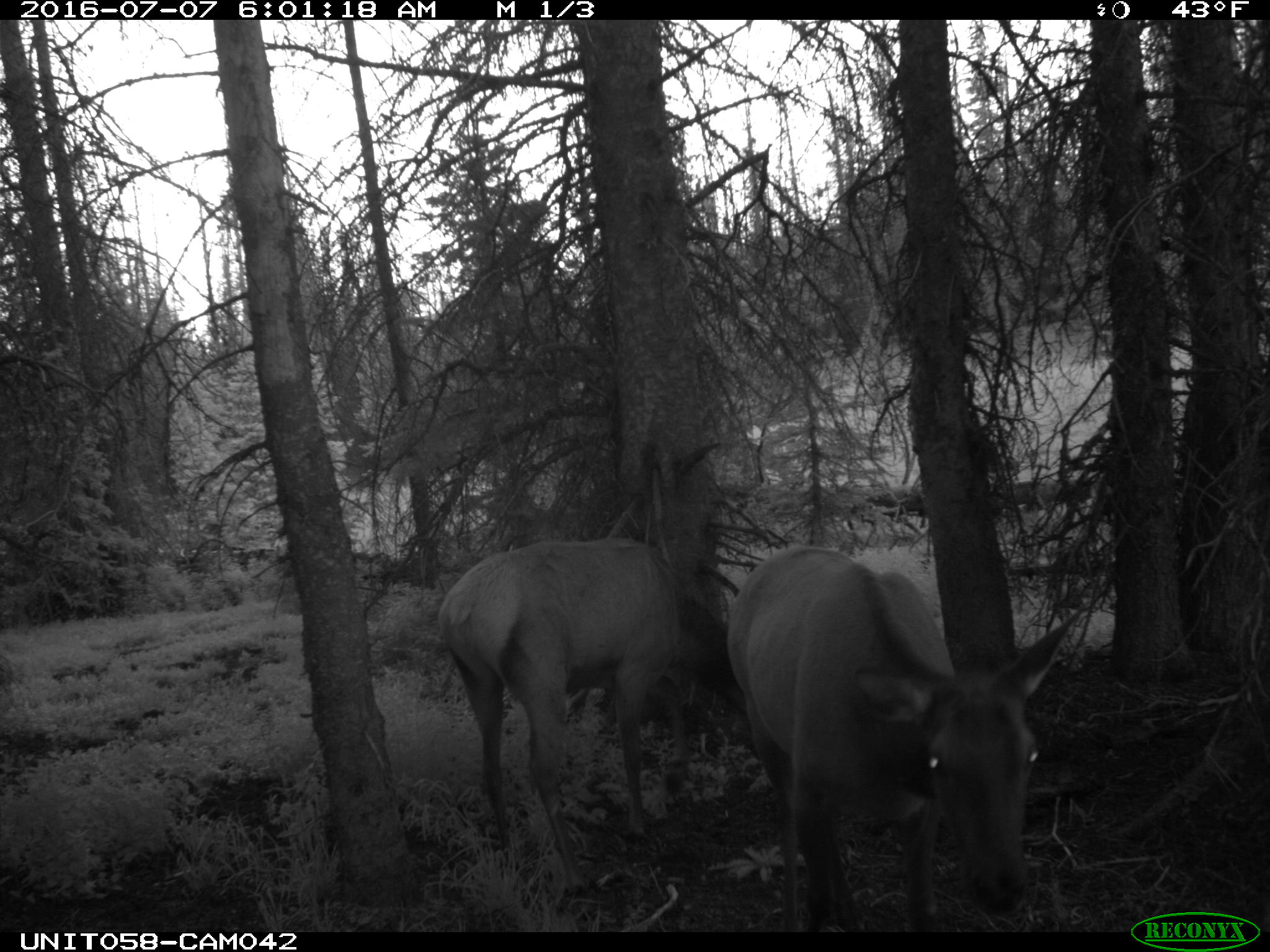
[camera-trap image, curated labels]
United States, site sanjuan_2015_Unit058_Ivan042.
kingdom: Animalia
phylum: Chordata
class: Mammalia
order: Artiodactyla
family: Cervidae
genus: Cervus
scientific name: Cervus elaphus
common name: red deer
Cervus elaphus (red deer).